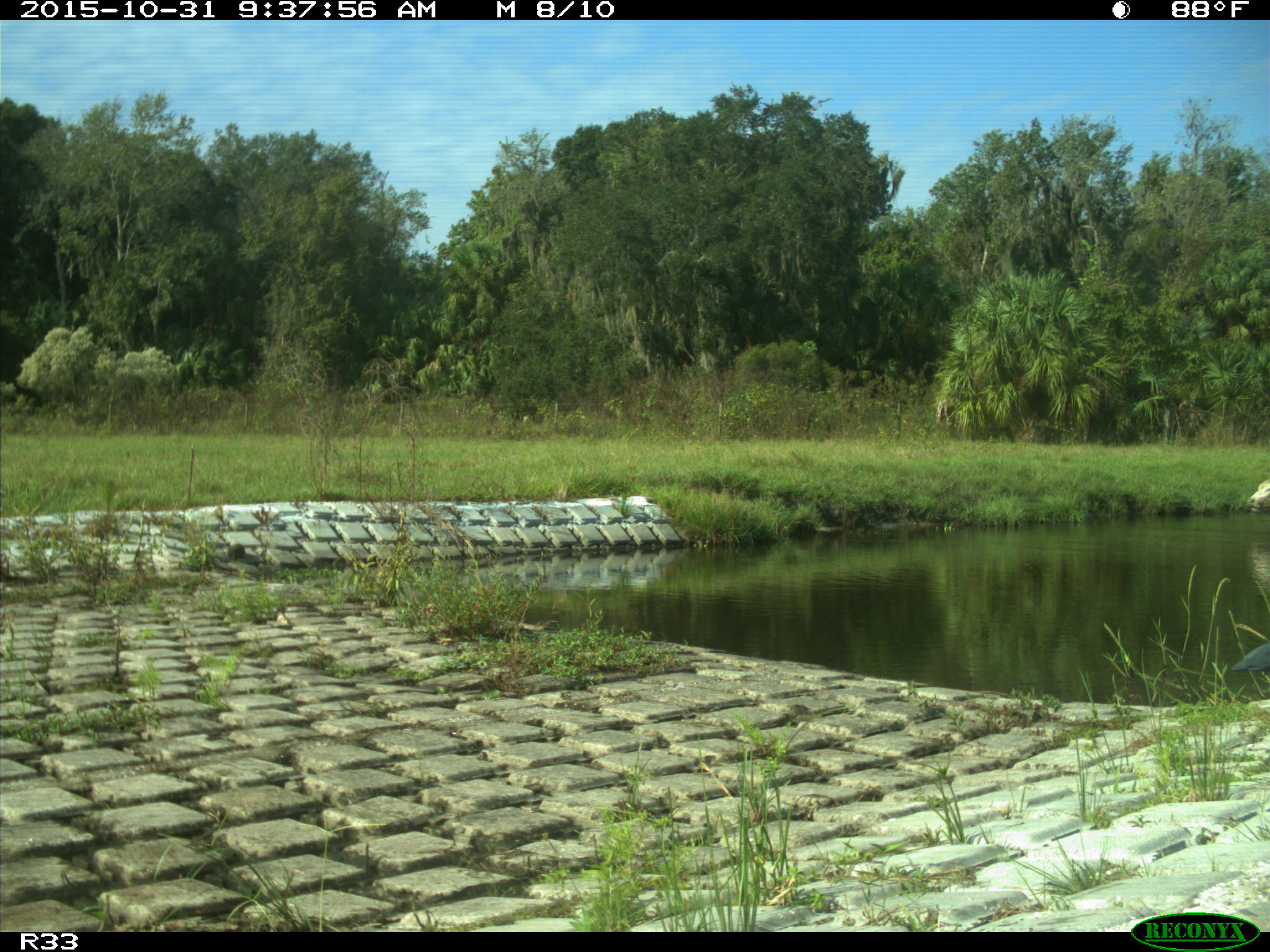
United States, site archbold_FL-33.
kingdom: Animalia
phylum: Chordata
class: Mammalia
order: Artiodactyla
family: Bovidae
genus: Bos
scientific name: Bos taurus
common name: domestic cow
Bos taurus (domestic cow).